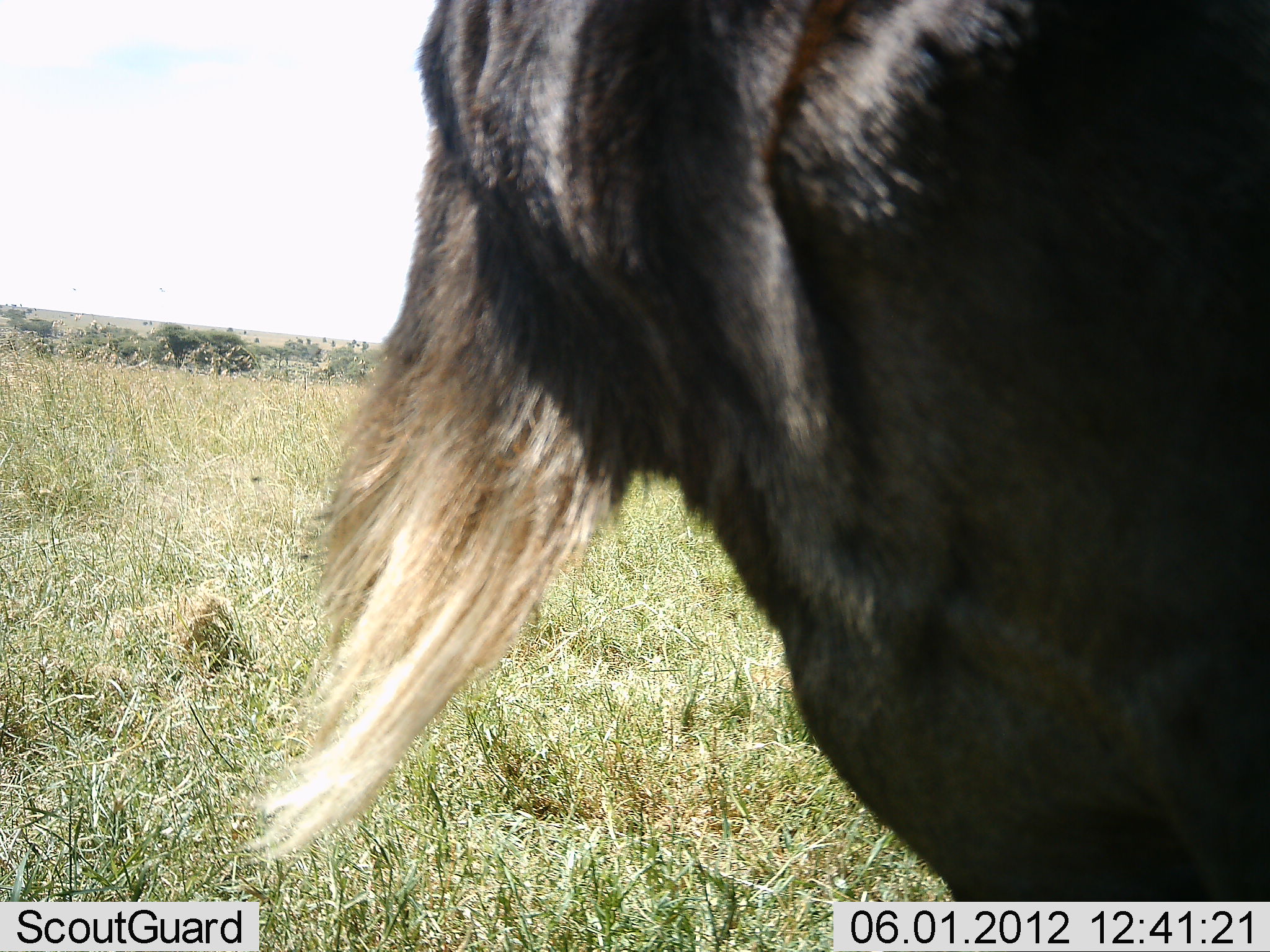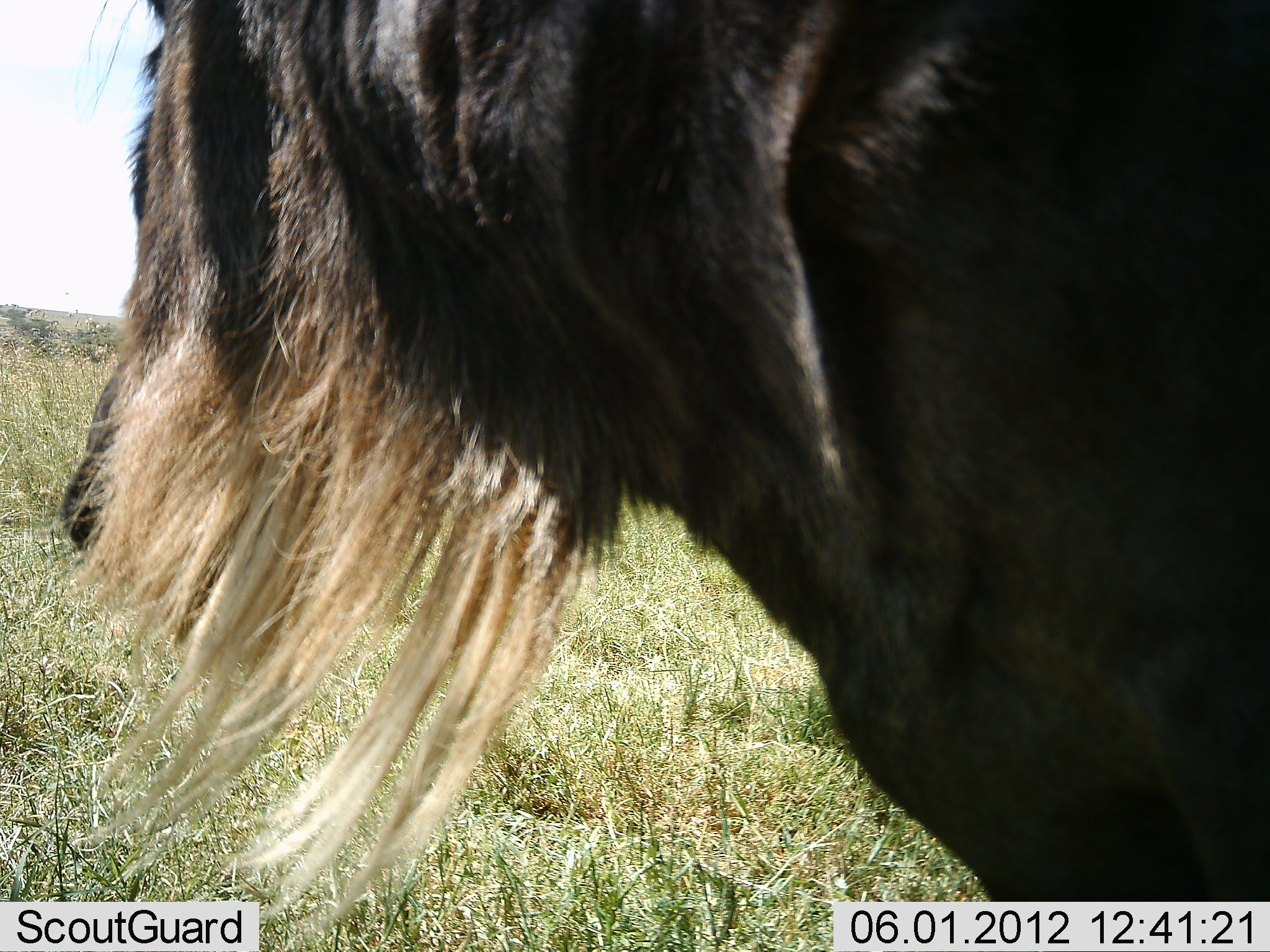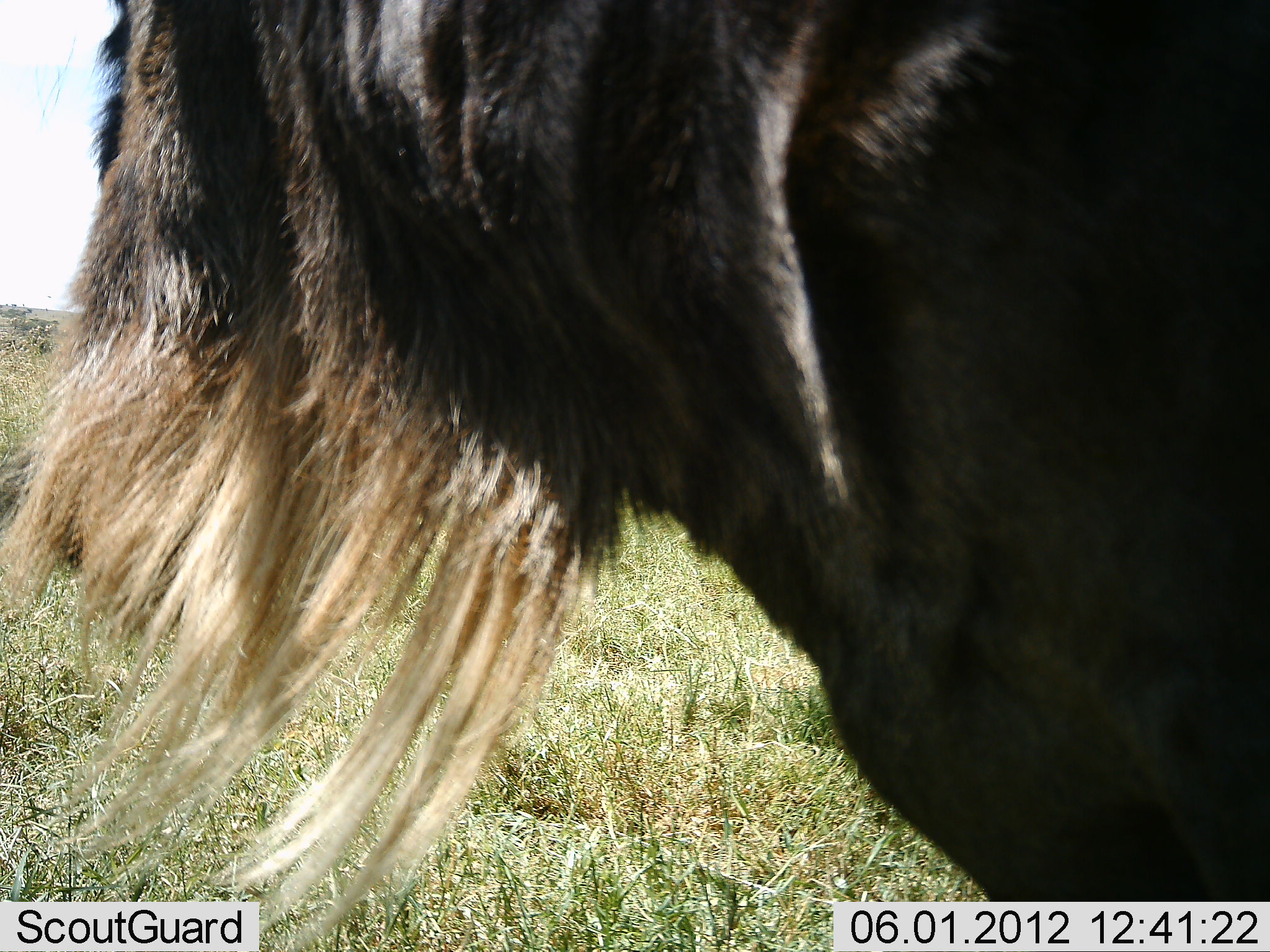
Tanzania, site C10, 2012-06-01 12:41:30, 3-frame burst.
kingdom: Animalia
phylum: Chordata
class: Mammalia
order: Artiodactyla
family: Bovidae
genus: Connochaetes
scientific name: Connochaetes taurinus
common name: blue wildebeest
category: wildebeest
Wildebeest (blue wildebeest) (Connochaetes taurinus), count 1. Behavior (volunteer vote fractions): standing 80%, resting 10%, moving 10%, interacting 0%. Young present (vote fraction): 0%. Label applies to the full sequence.